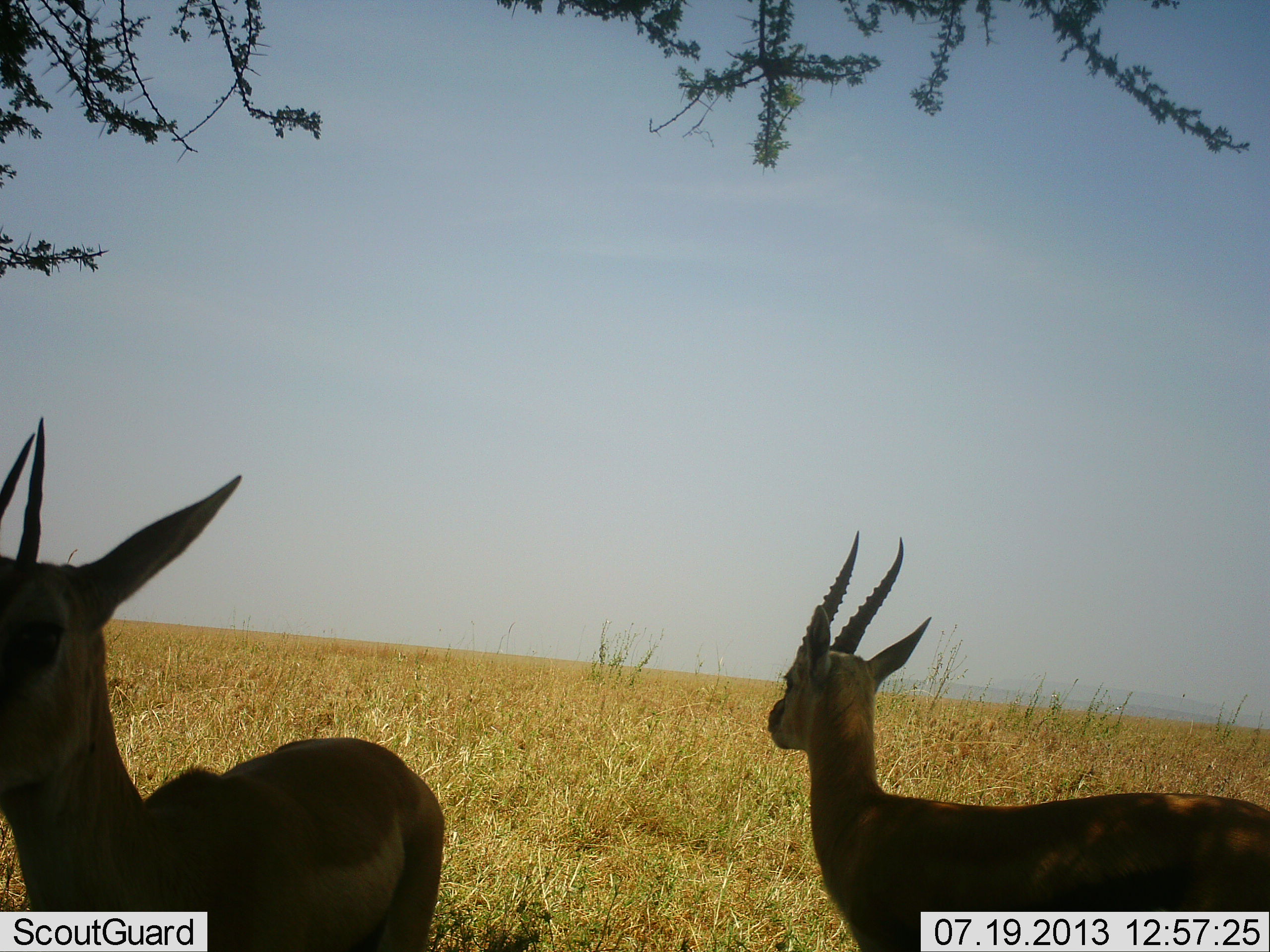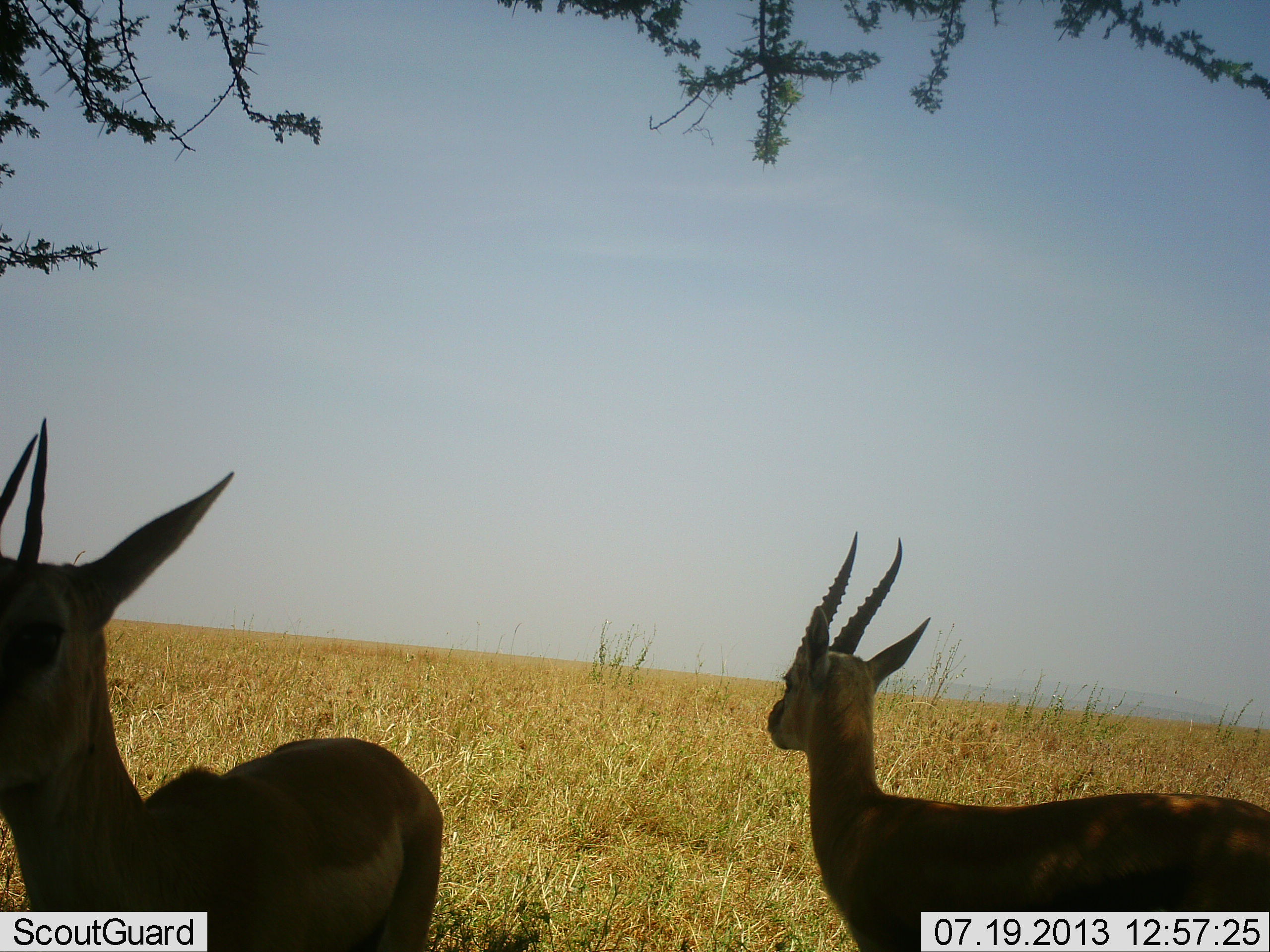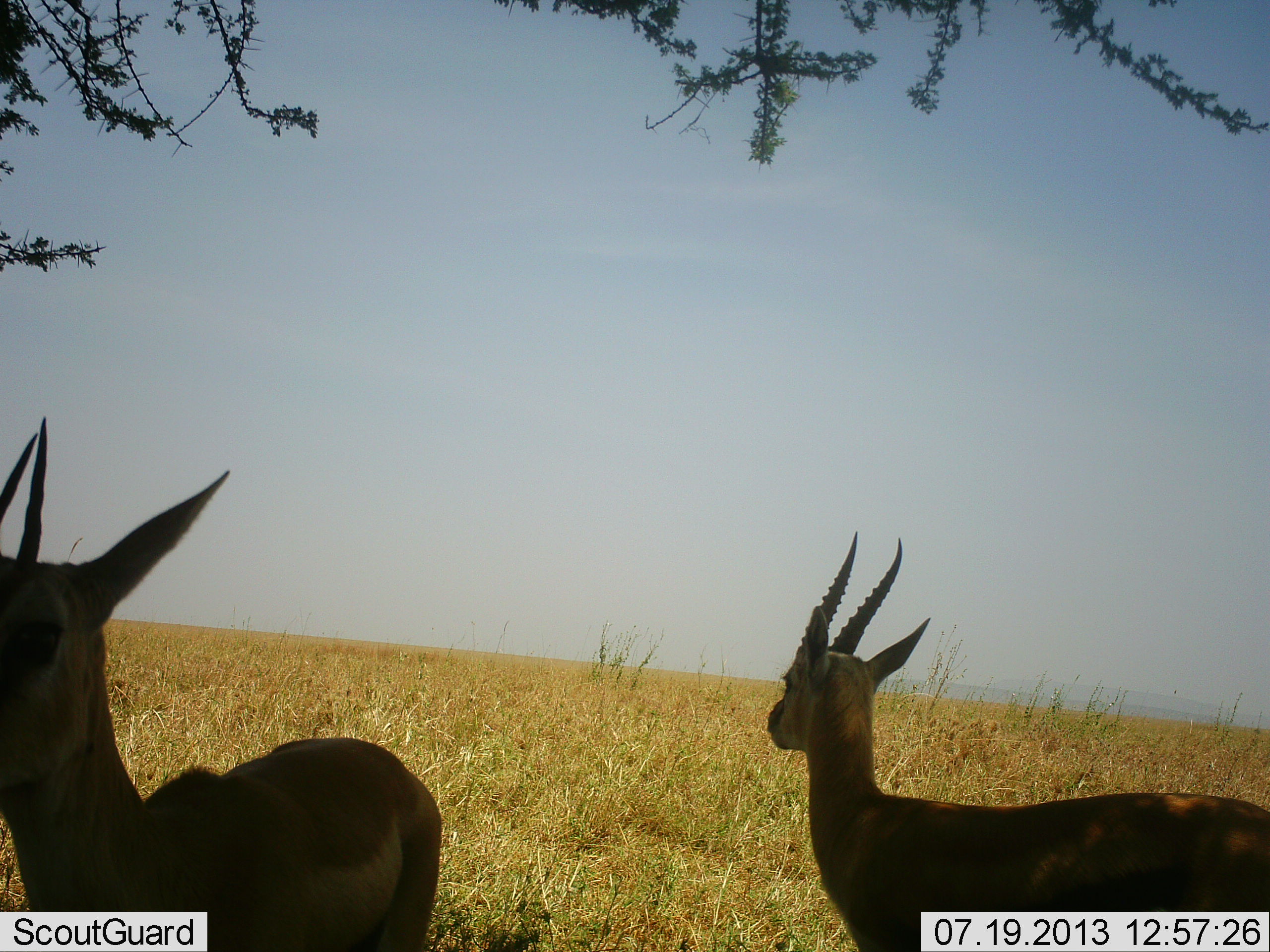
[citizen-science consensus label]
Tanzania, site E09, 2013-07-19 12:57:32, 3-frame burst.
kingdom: Animalia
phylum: Chordata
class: Mammalia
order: Artiodactyla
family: Bovidae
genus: Nanger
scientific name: Nanger granti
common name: grant's gazelle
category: gazellegrants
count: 2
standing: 94%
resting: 6%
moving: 0%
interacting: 0%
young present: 0%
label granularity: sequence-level